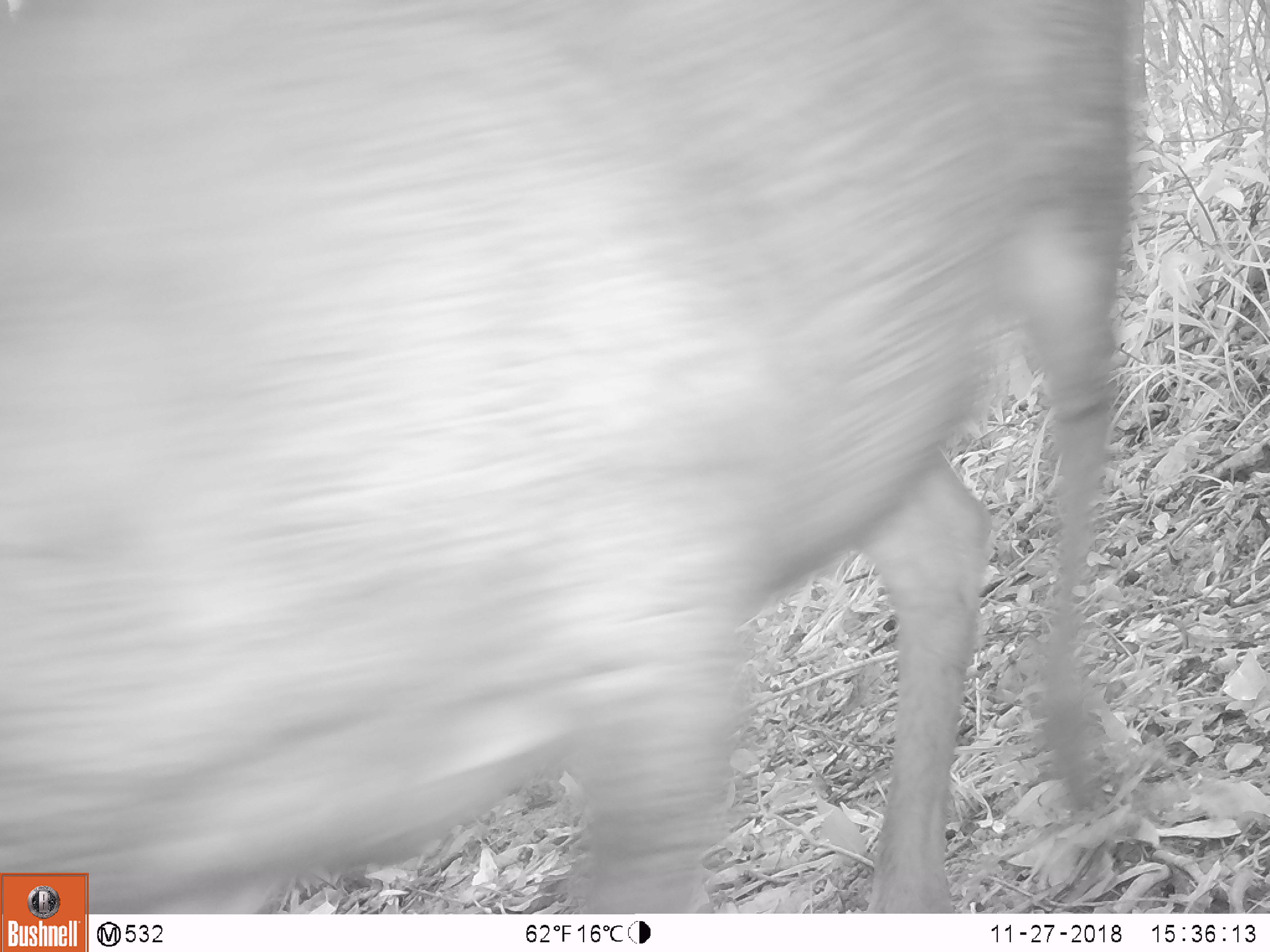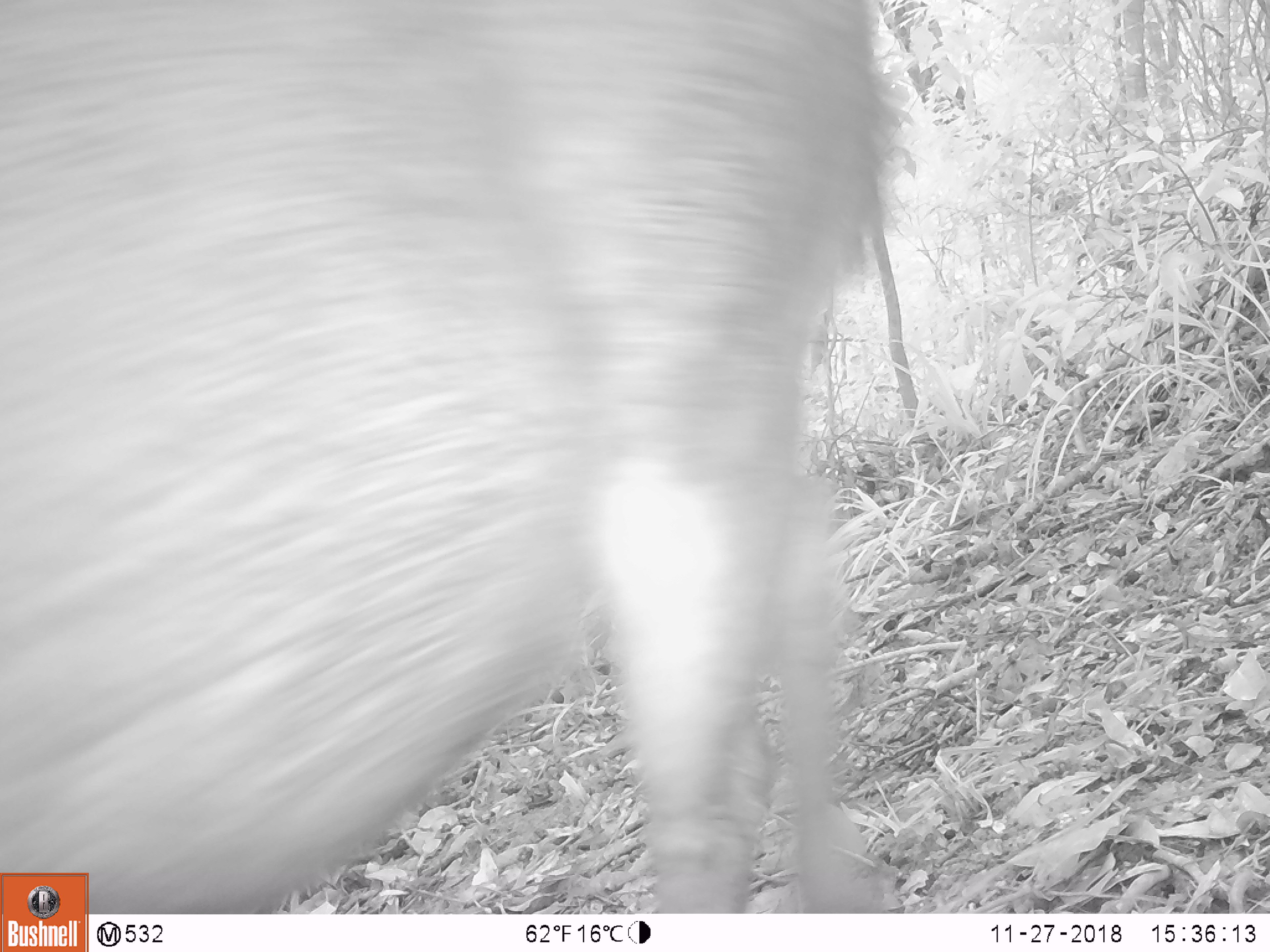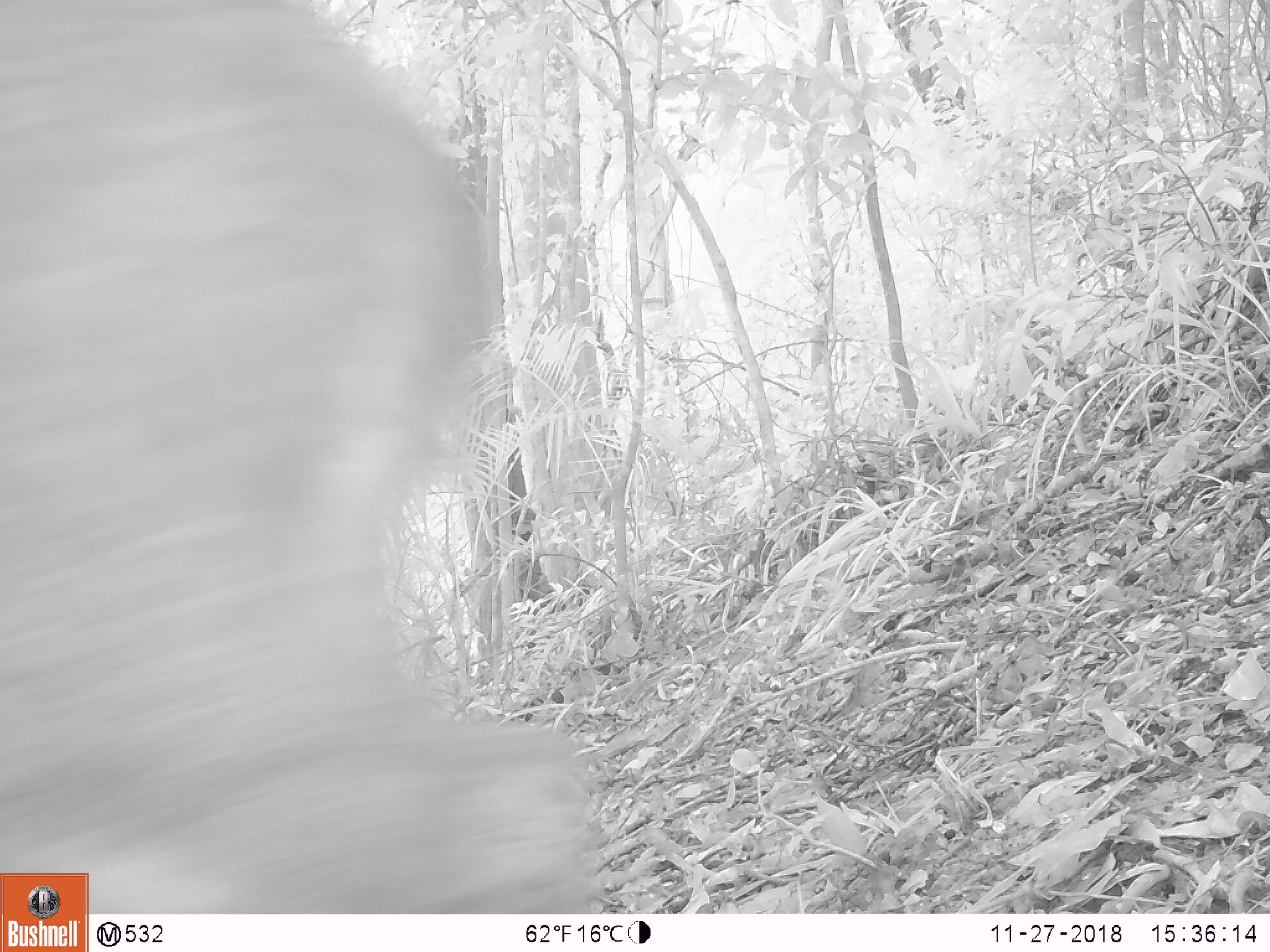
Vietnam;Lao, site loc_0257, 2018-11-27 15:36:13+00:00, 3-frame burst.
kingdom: Animalia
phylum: Chordata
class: Mammalia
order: Artiodactyla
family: Cervidae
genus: Rusa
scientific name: Rusa unicolor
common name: sambar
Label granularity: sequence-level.